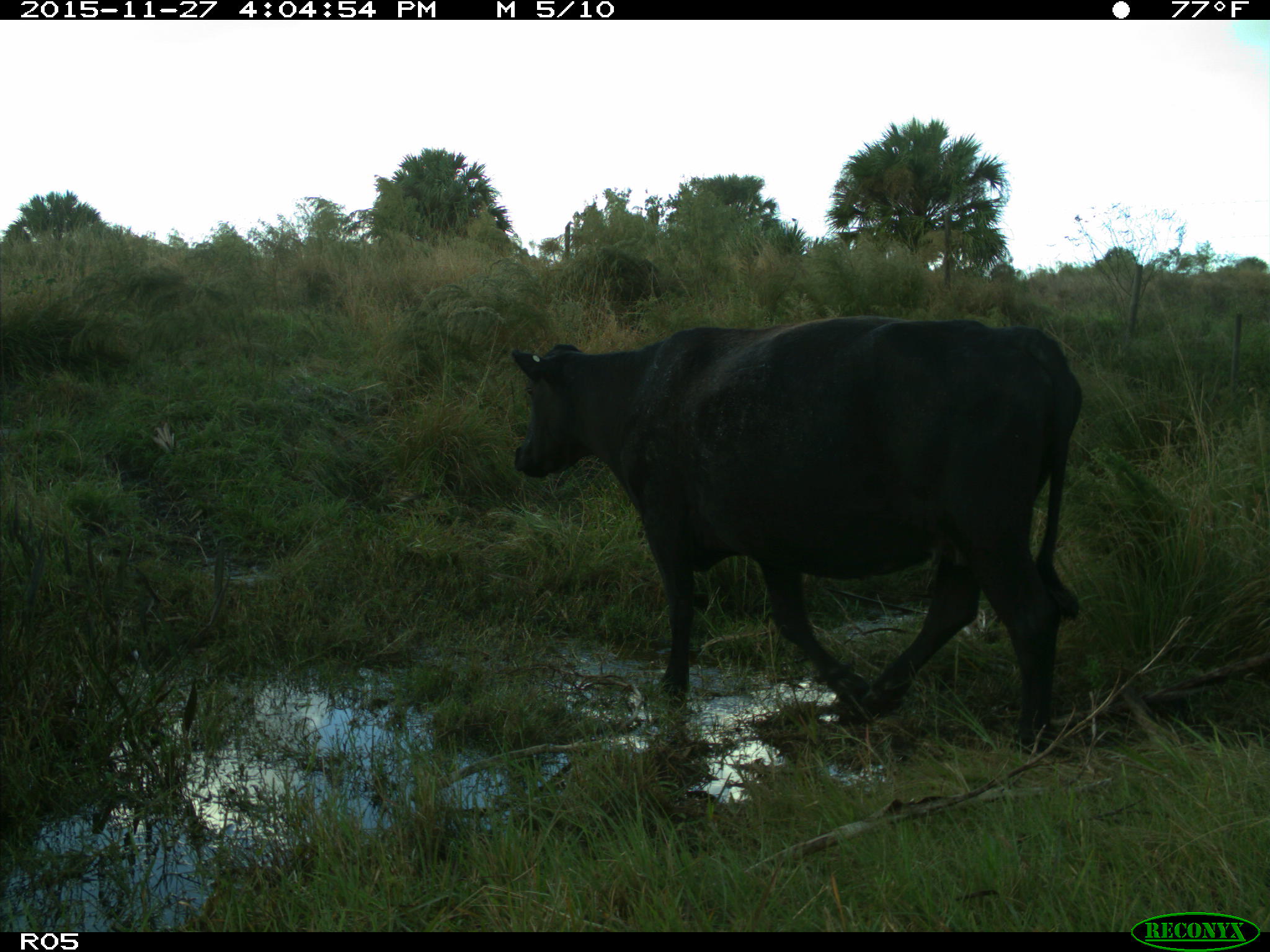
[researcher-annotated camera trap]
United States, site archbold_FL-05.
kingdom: Animalia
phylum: Chordata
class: Mammalia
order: Artiodactyla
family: Bovidae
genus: Bos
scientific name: Bos taurus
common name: domestic cow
Bos taurus (domestic cow).